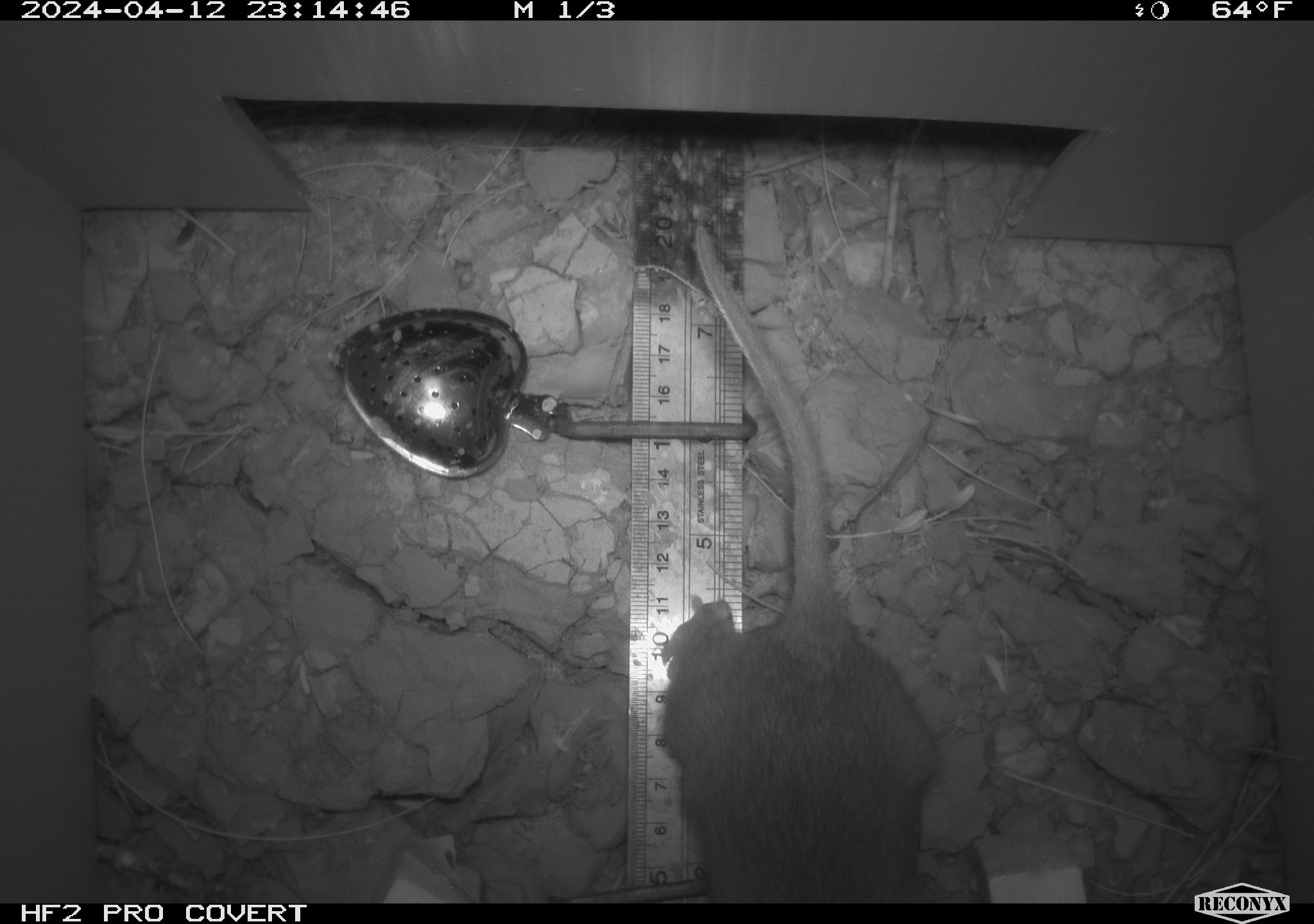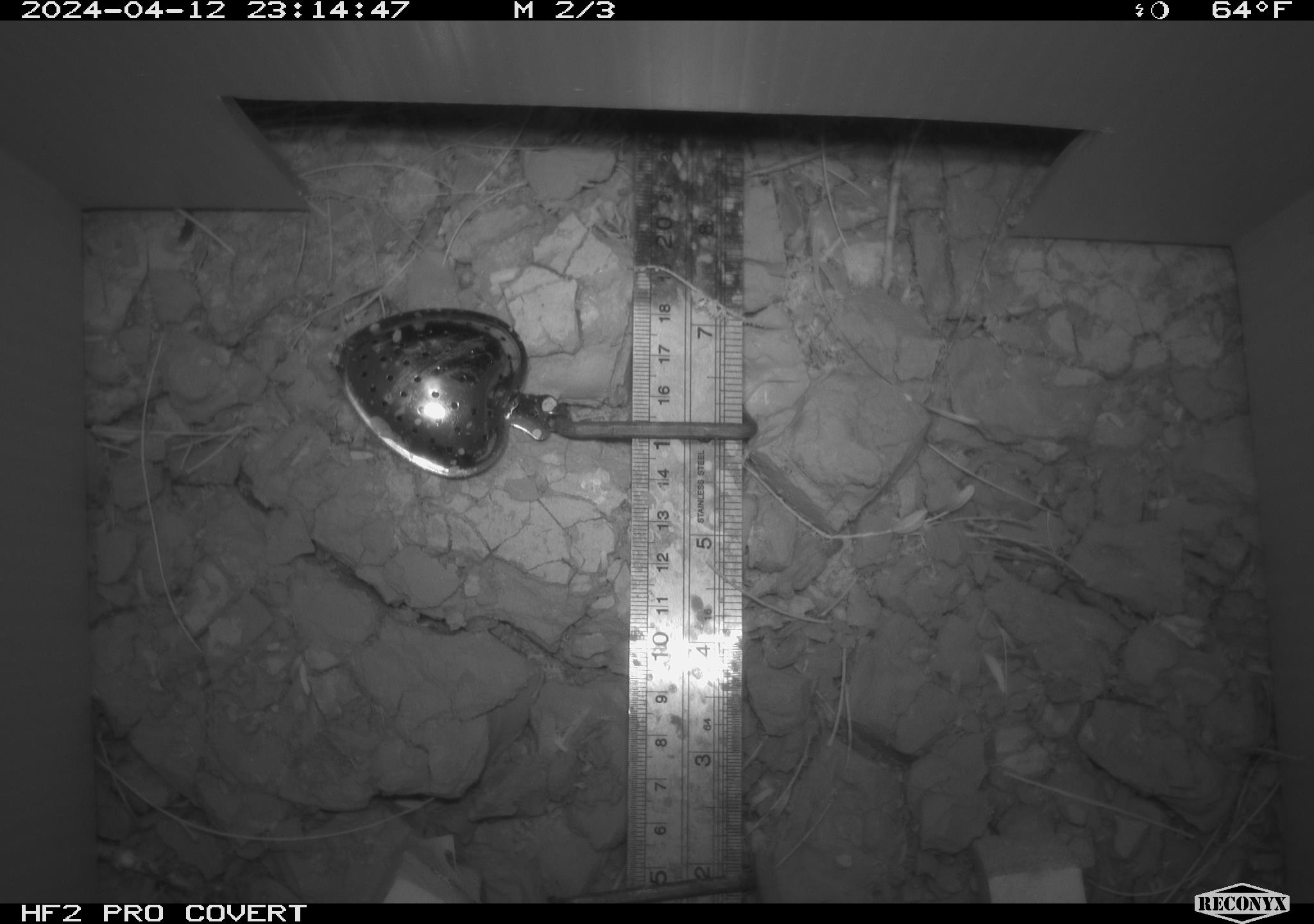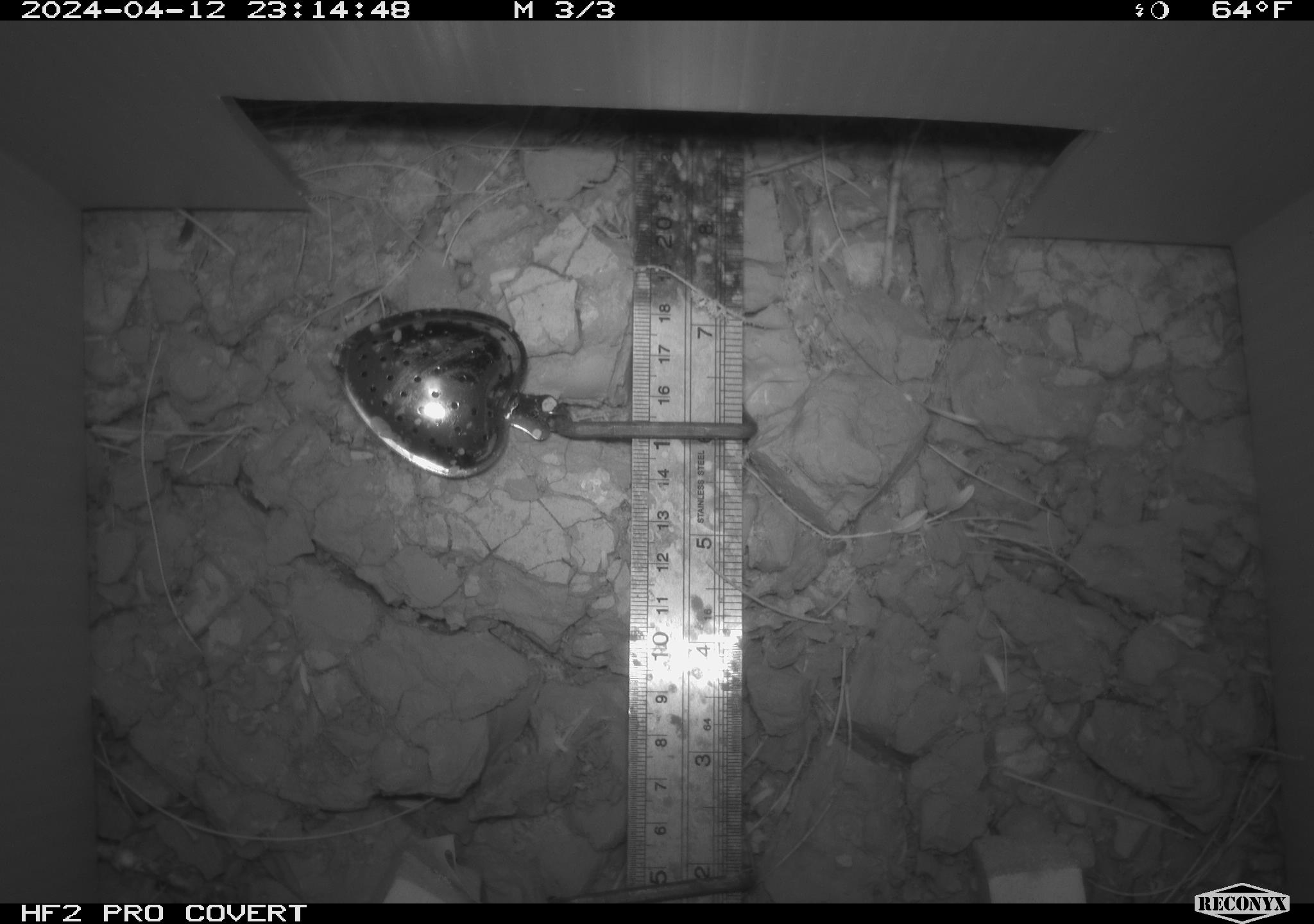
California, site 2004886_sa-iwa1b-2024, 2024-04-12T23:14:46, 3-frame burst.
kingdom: Animalia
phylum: Chordata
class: Mammalia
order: Rodentia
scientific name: Rodentia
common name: woodrat or rat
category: woodrat or rat species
Woodrat or rat species (woodrat or rat) (Rodentia).